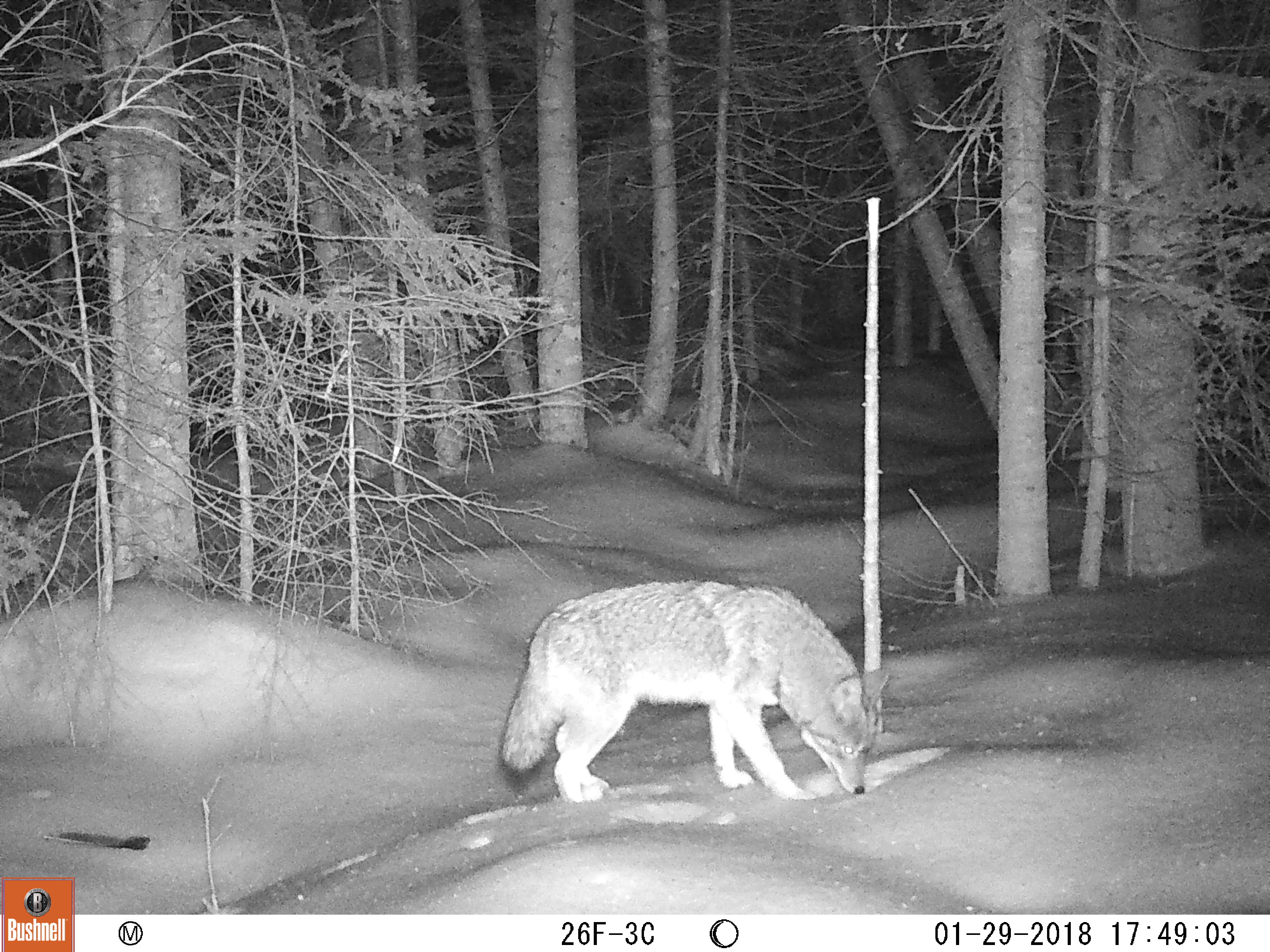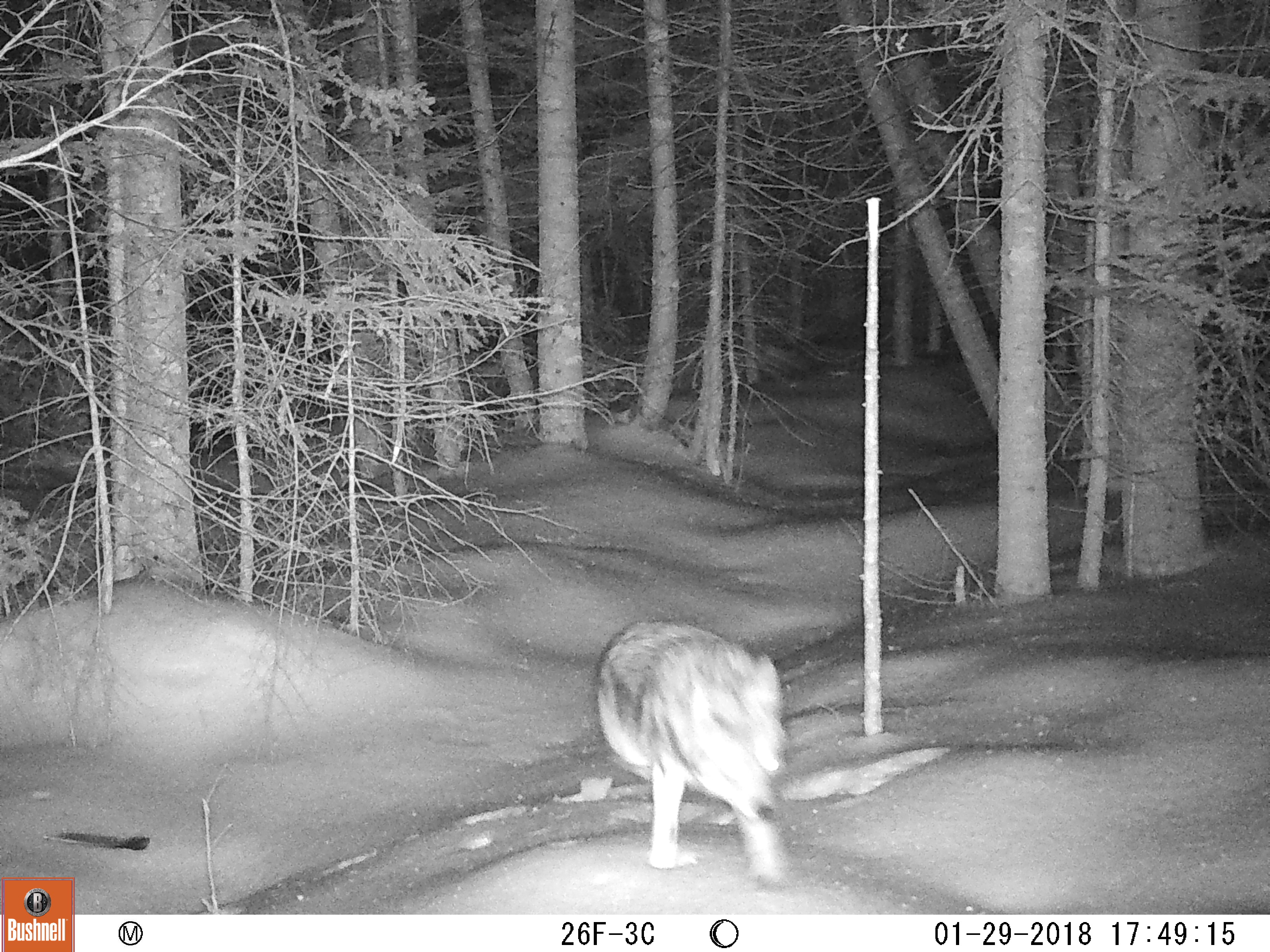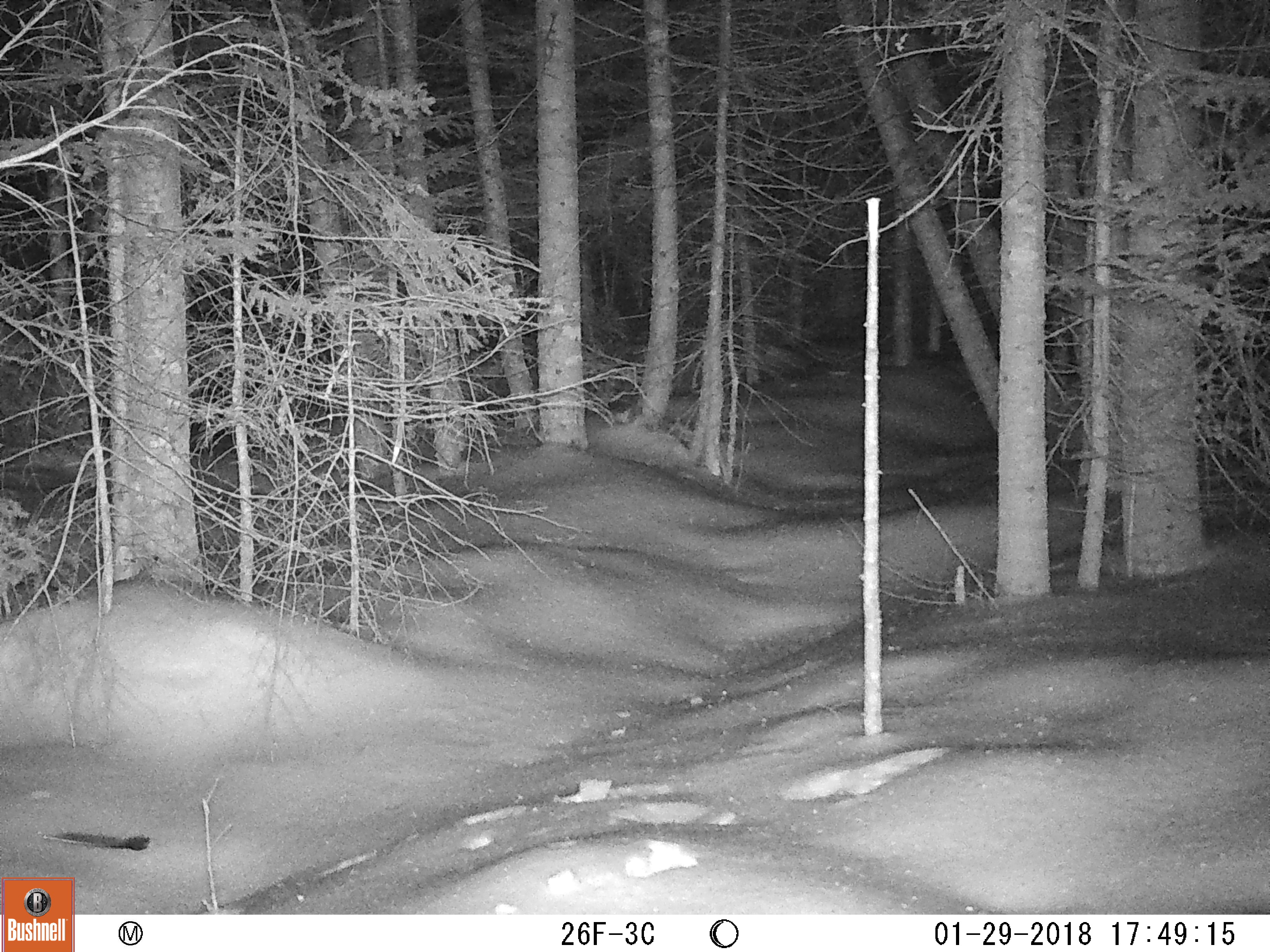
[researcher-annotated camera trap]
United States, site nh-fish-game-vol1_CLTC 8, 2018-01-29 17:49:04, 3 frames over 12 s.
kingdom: Animalia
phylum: Chordata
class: Mammalia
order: Carnivora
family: Canidae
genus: Canis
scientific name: Canis latrans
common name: coyote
Coyote (Canis latrans).